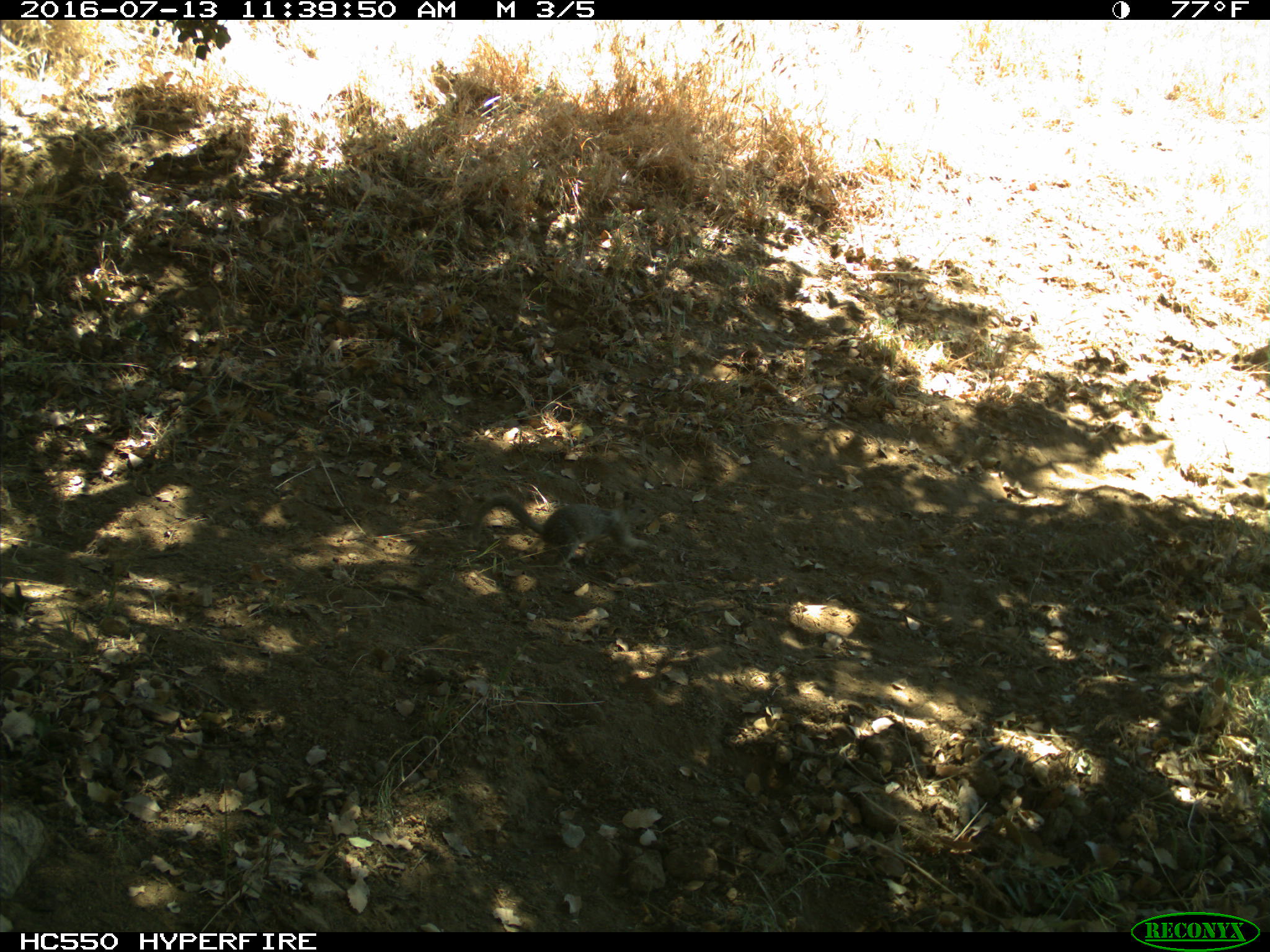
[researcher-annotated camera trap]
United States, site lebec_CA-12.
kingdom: Animalia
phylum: Chordata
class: Mammalia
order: Rodentia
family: Sciuridae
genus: Otospermophilus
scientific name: Otospermophilus beecheyi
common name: california ground squirrel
Otospermophilus beecheyi (california ground squirrel).